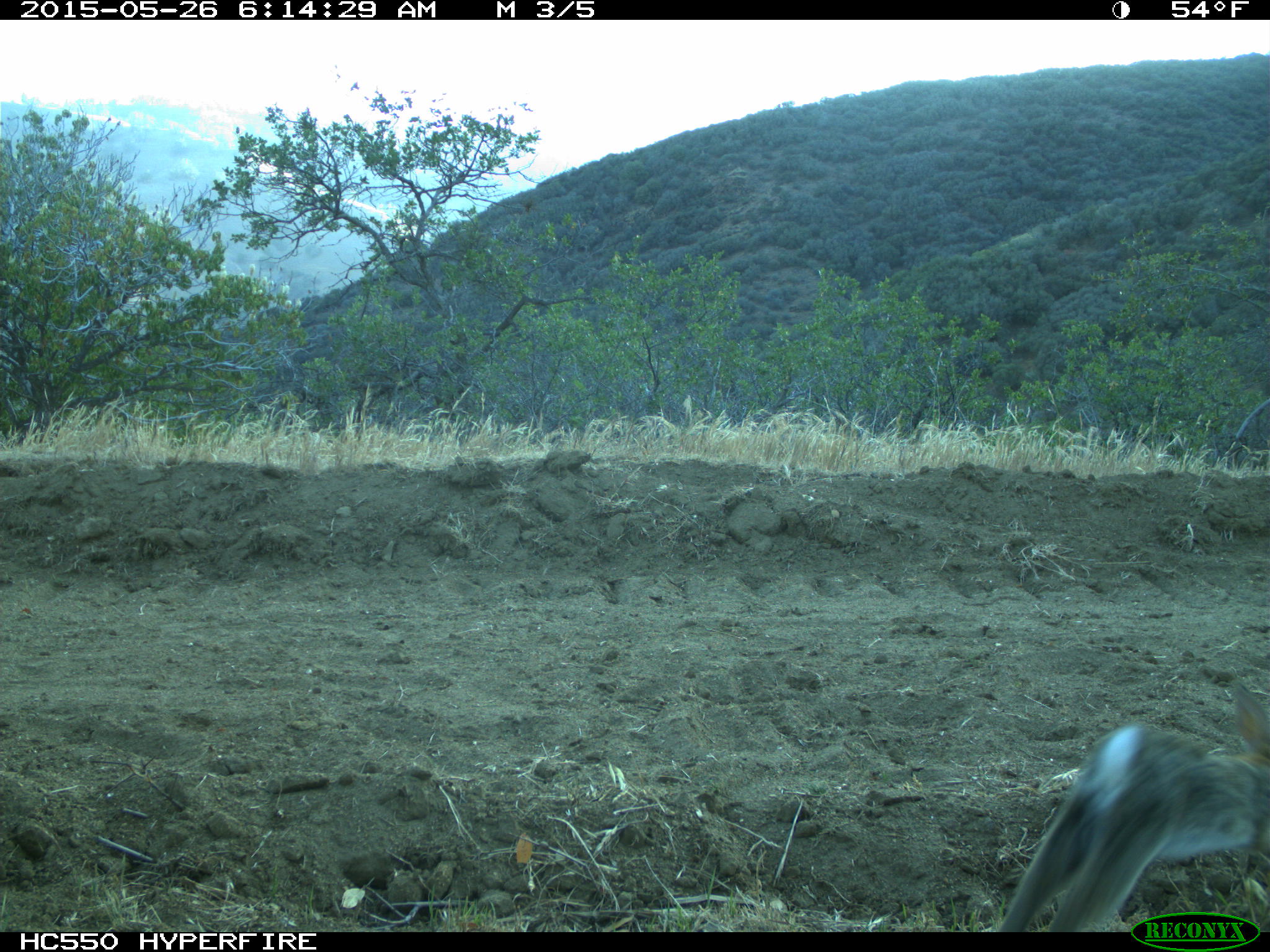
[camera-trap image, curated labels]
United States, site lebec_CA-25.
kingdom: Animalia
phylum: Chordata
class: Mammalia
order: Lagomorpha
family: Leporidae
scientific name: Leporidae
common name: rabbits and hares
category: unidentified rabbit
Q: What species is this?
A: Unidentified rabbit (rabbits and hares) (Leporidae).